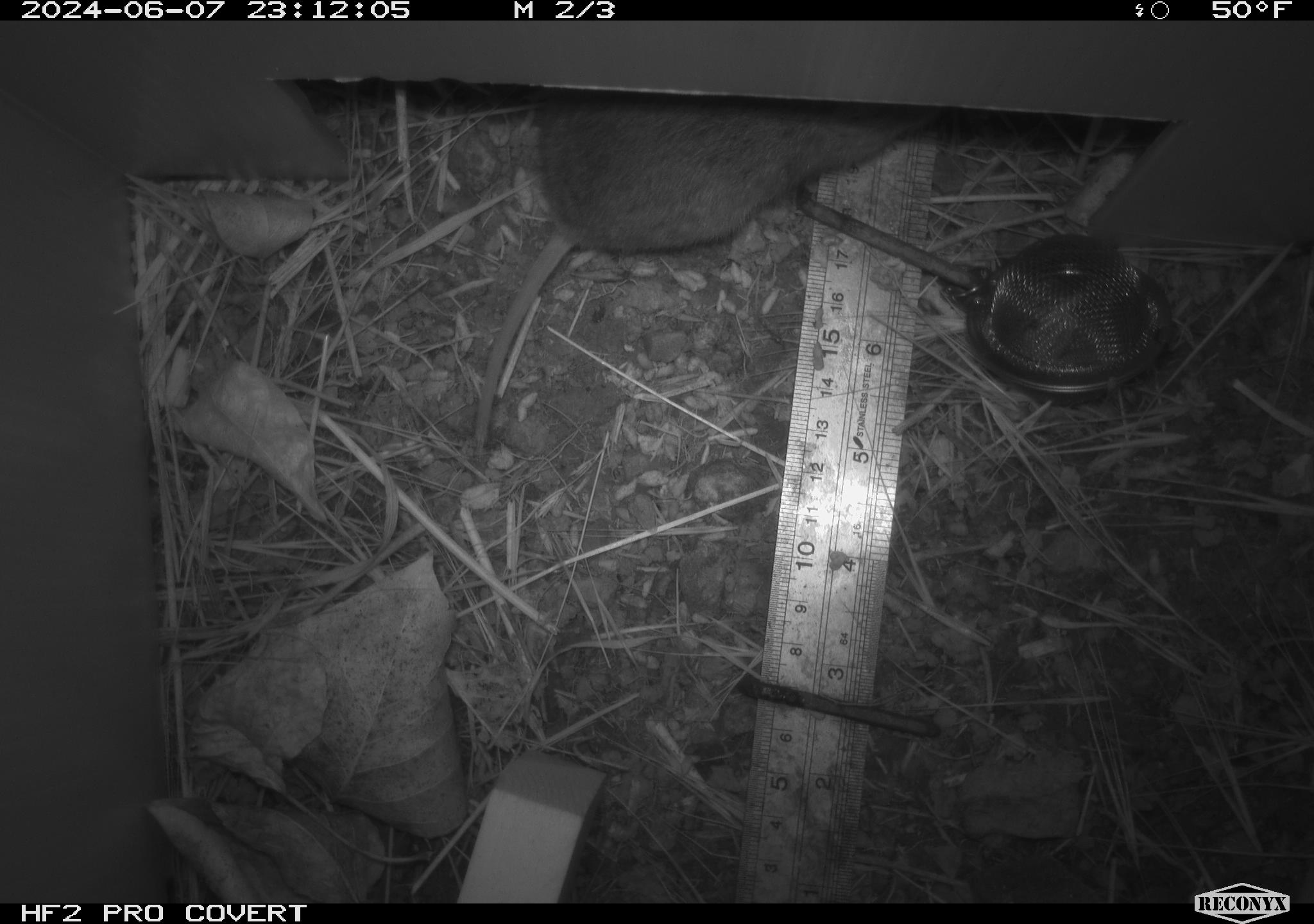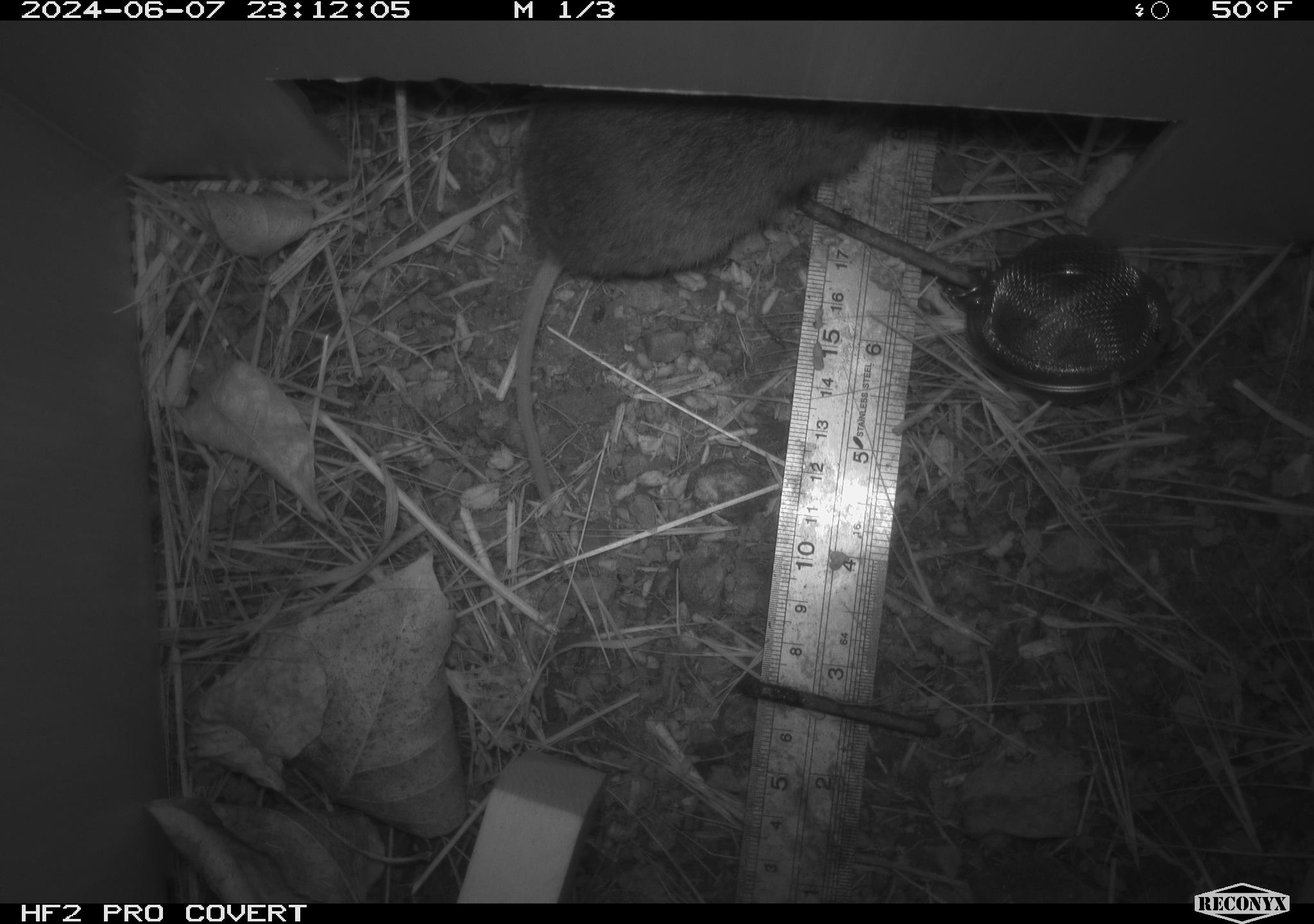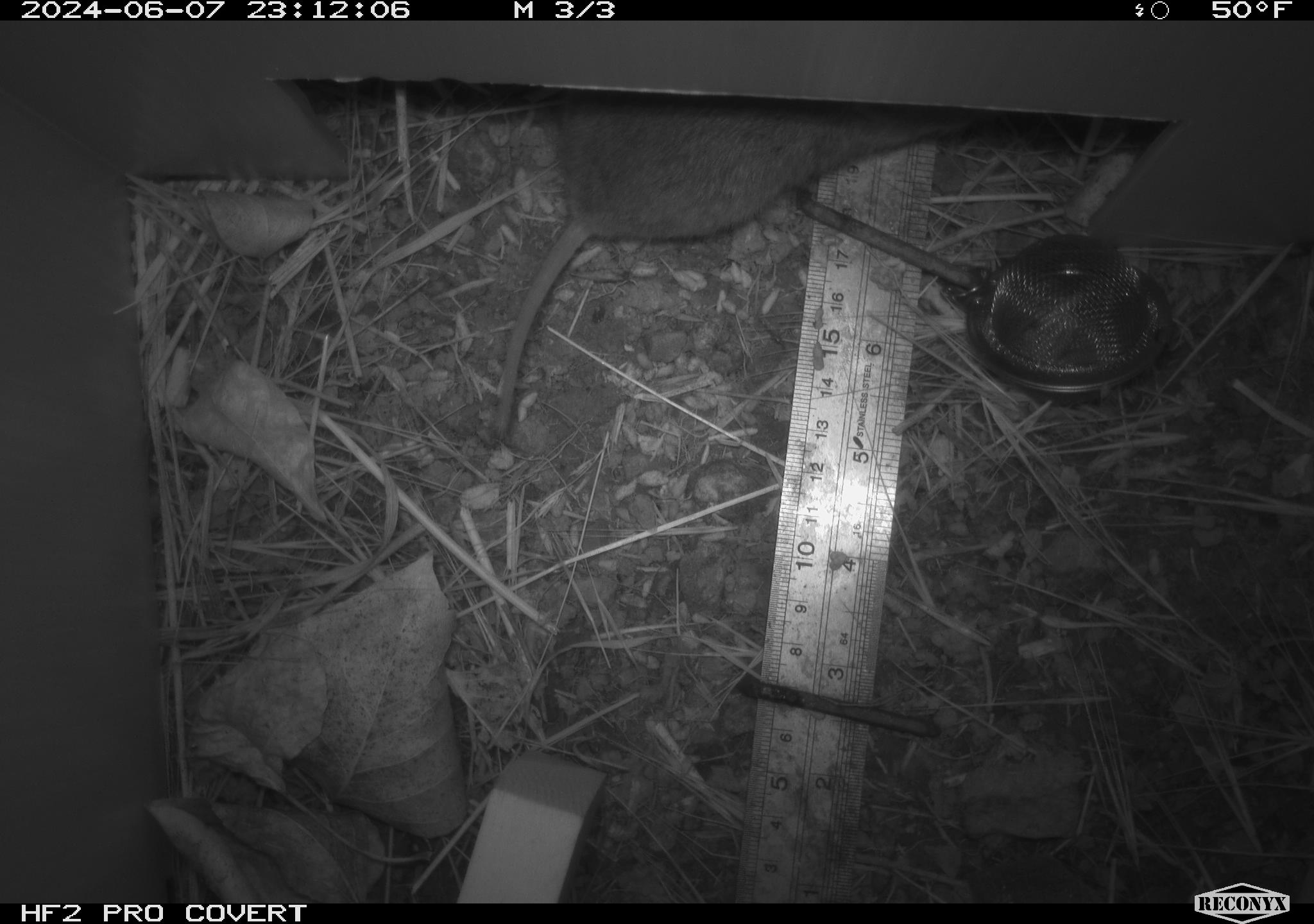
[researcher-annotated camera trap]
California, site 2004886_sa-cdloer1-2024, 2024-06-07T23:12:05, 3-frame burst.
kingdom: Animalia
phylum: Chordata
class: Mammalia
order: Rodentia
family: Cricetidae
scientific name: Arvicolinae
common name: voles, lemmings, and muskrats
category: arvicolinae subfamily